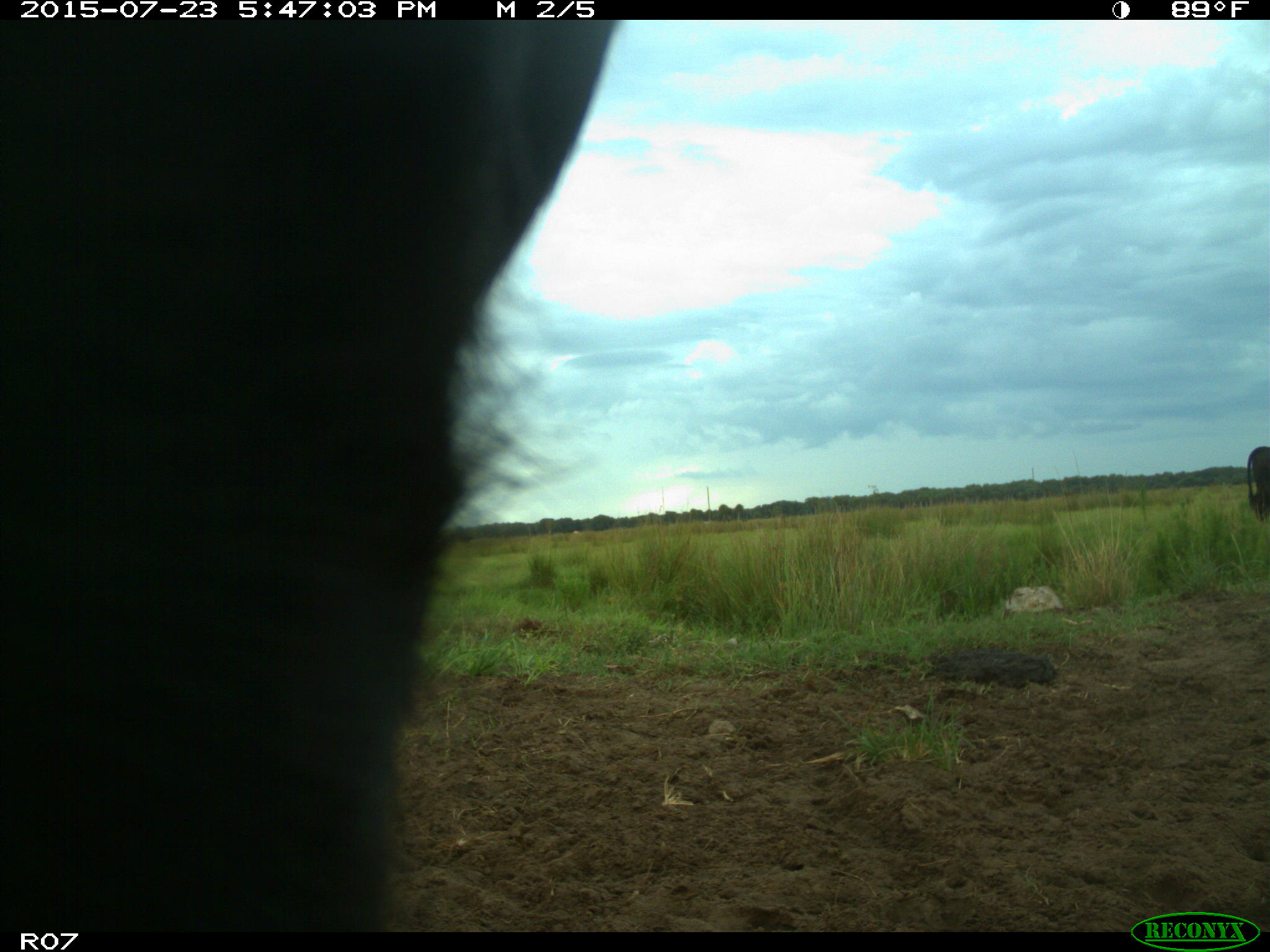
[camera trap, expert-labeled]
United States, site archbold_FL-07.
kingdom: Animalia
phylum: Chordata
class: Mammalia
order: Artiodactyla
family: Bovidae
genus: Bos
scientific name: Bos taurus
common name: domestic cow